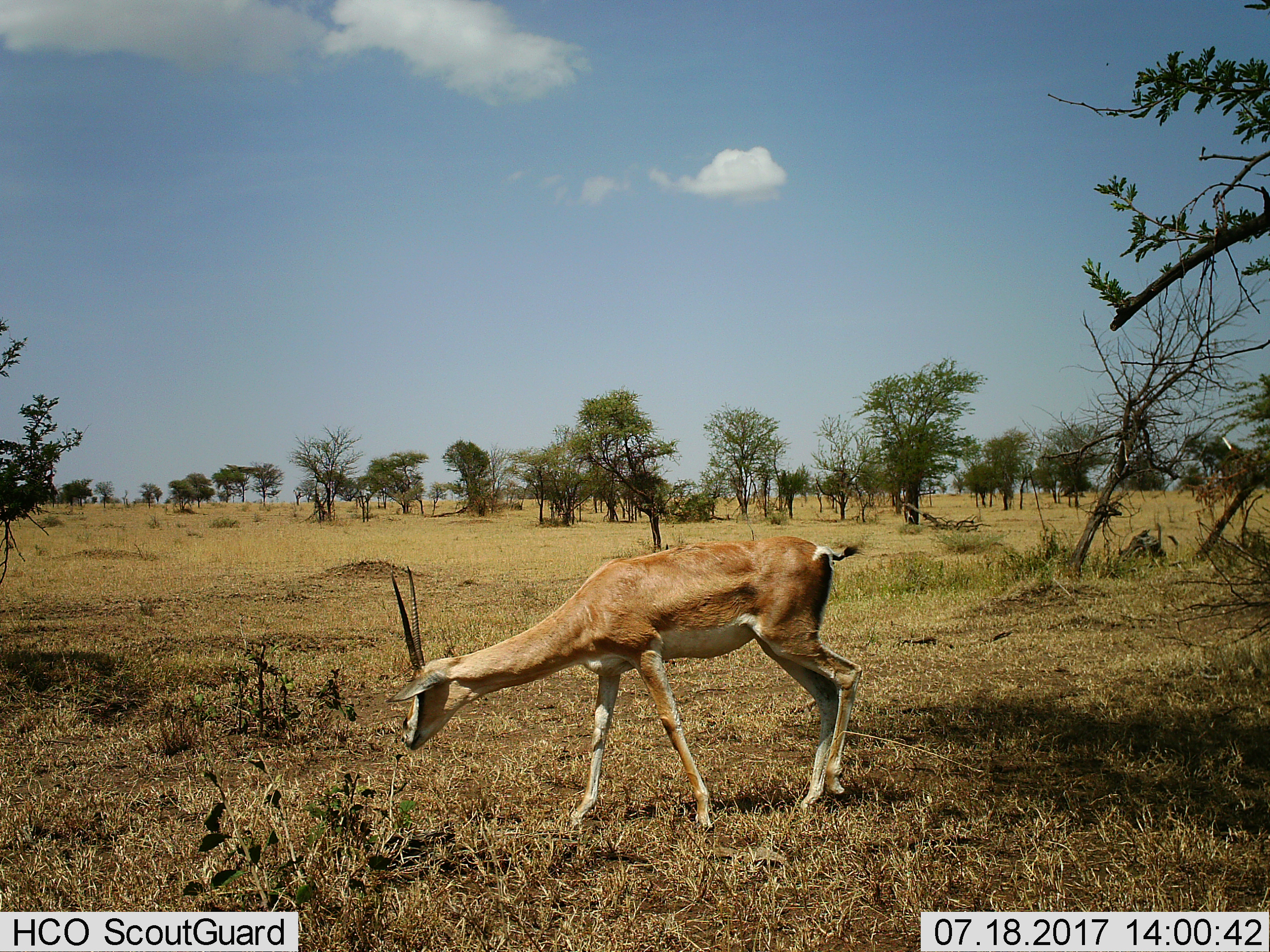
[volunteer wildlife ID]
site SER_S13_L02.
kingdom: Animalia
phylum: Chordata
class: Mammalia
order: Artiodactyla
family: Bovidae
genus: Nanger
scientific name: Nanger granti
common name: grant's gazelle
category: gazellegrants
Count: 1.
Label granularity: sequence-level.